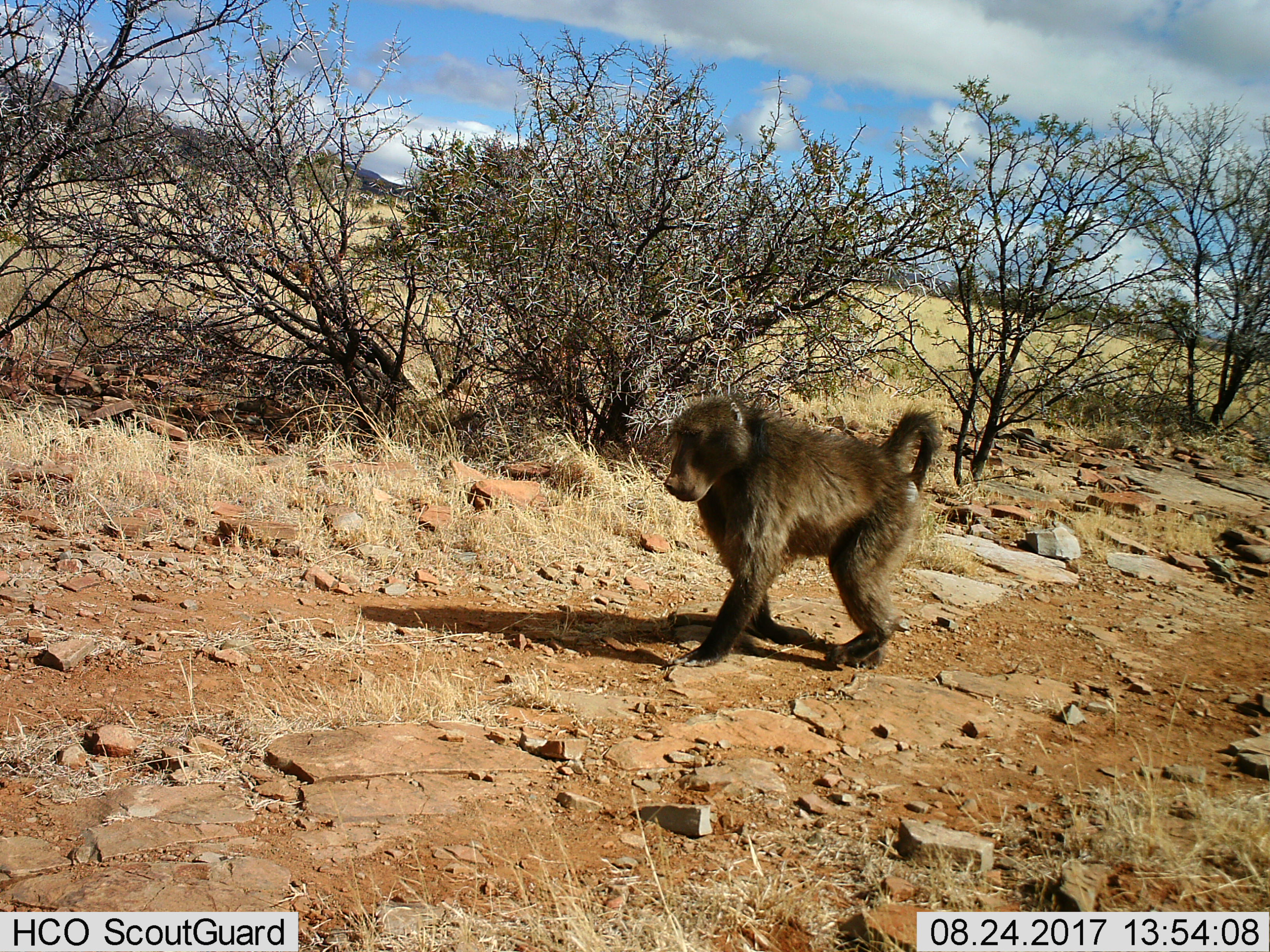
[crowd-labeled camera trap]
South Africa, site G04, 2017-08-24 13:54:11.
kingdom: Animalia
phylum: Chordata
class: Mammalia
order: Primates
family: Cercopithecidae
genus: Papio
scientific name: Papio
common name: baboon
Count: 1.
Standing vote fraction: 10%.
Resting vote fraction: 0%.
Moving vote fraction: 90%.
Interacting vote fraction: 0%.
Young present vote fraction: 0%.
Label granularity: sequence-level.